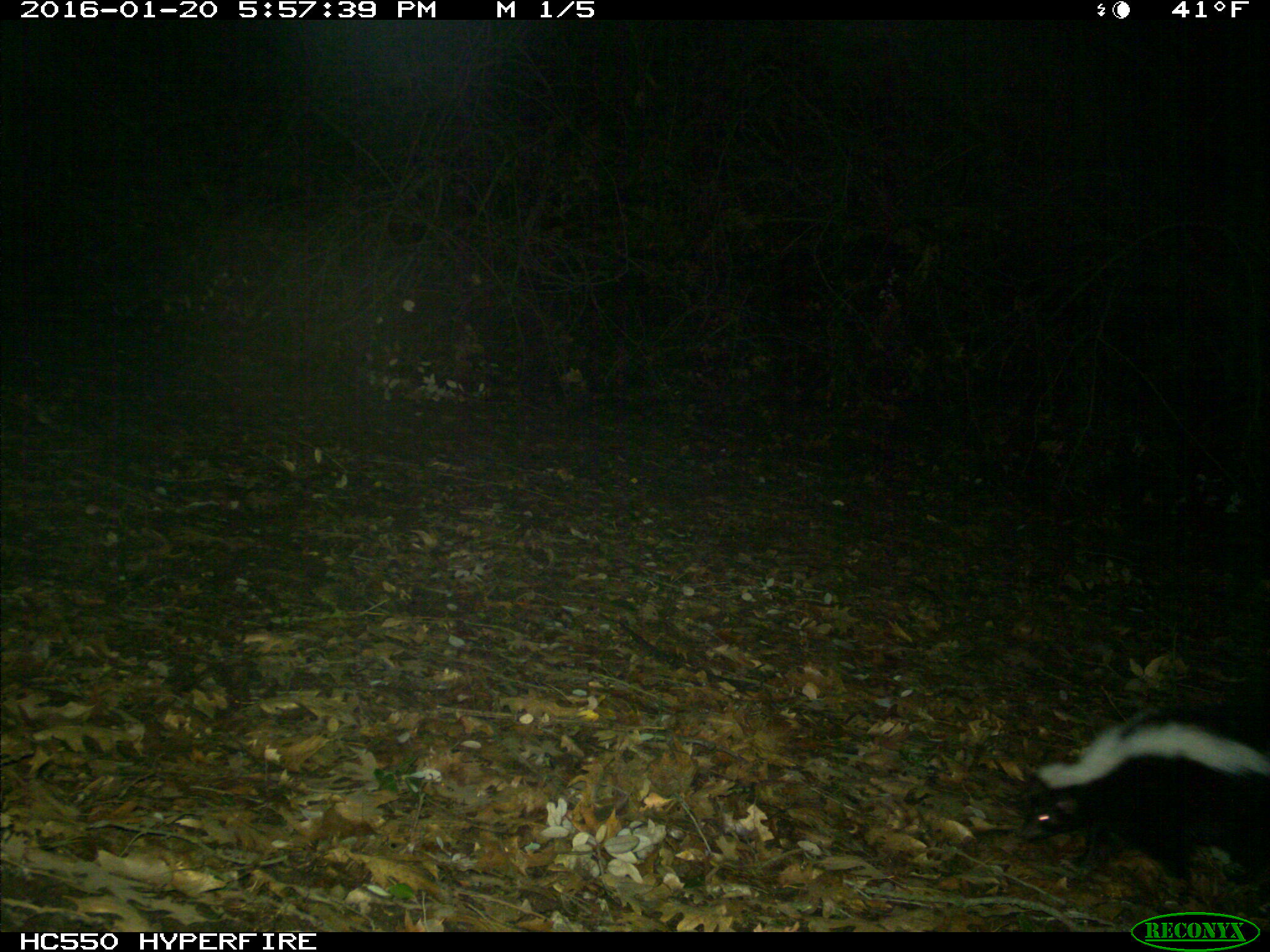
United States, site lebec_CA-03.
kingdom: Animalia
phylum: Chordata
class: Mammalia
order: Carnivora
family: Mephitidae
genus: Mephitis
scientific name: Mephitis mephitis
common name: striped skunk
Mephitis mephitis (striped skunk).